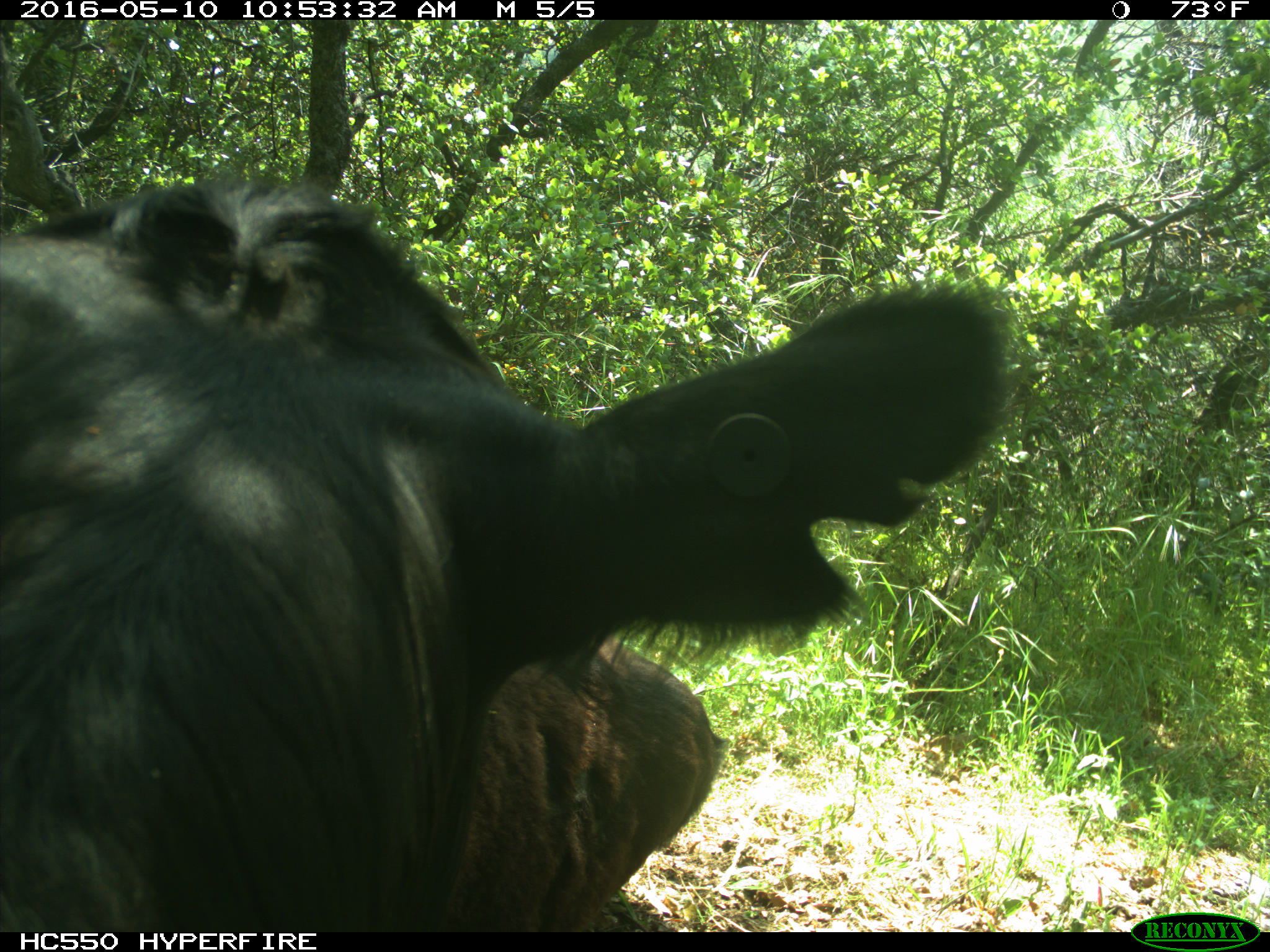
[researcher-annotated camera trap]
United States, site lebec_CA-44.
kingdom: Animalia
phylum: Chordata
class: Mammalia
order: Artiodactyla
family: Bovidae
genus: Bos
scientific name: Bos taurus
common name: domestic cow